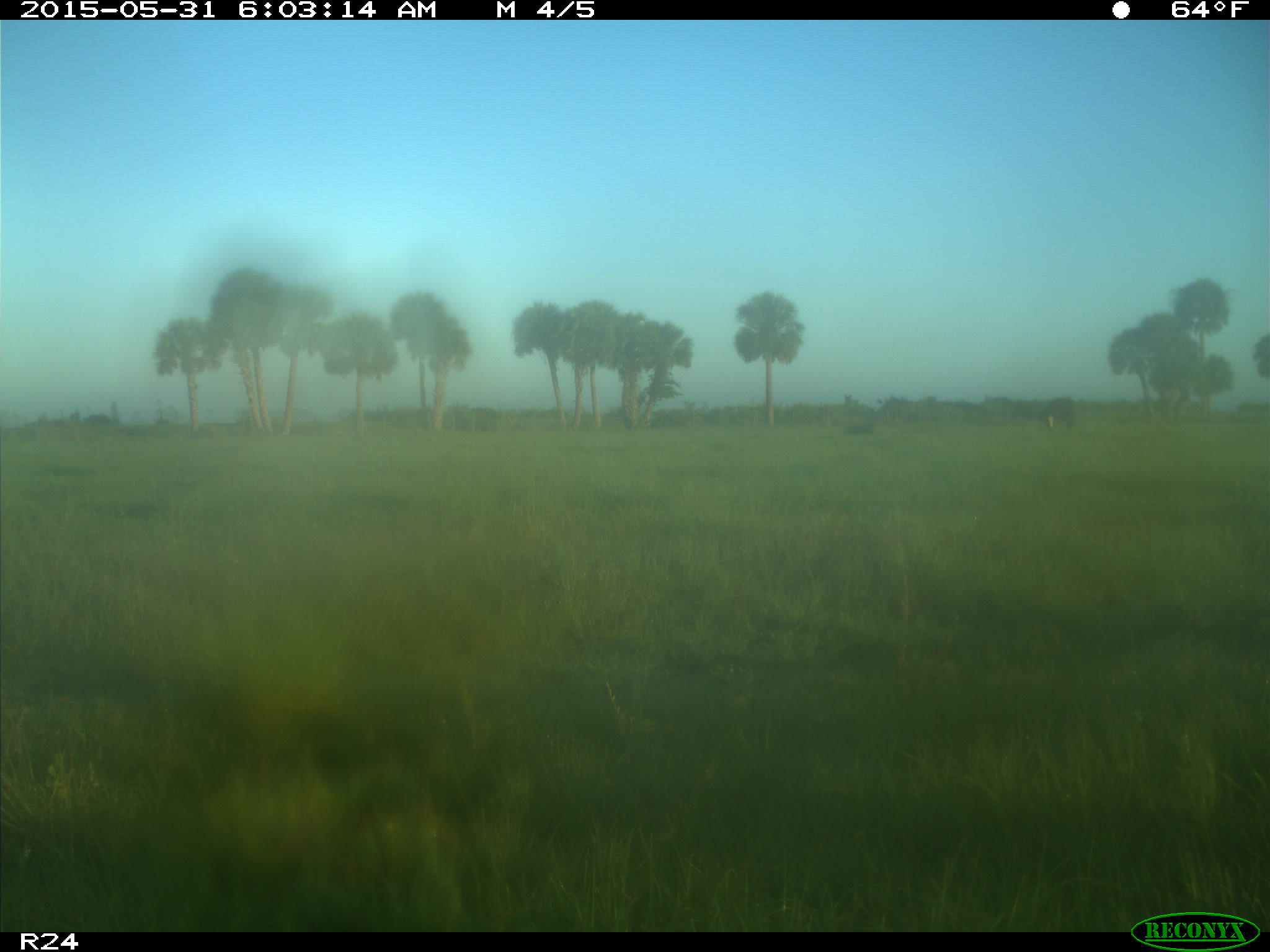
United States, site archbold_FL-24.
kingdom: Animalia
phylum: Chordata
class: Mammalia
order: Artiodactyla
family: Bovidae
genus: Bos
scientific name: Bos taurus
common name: domestic cow